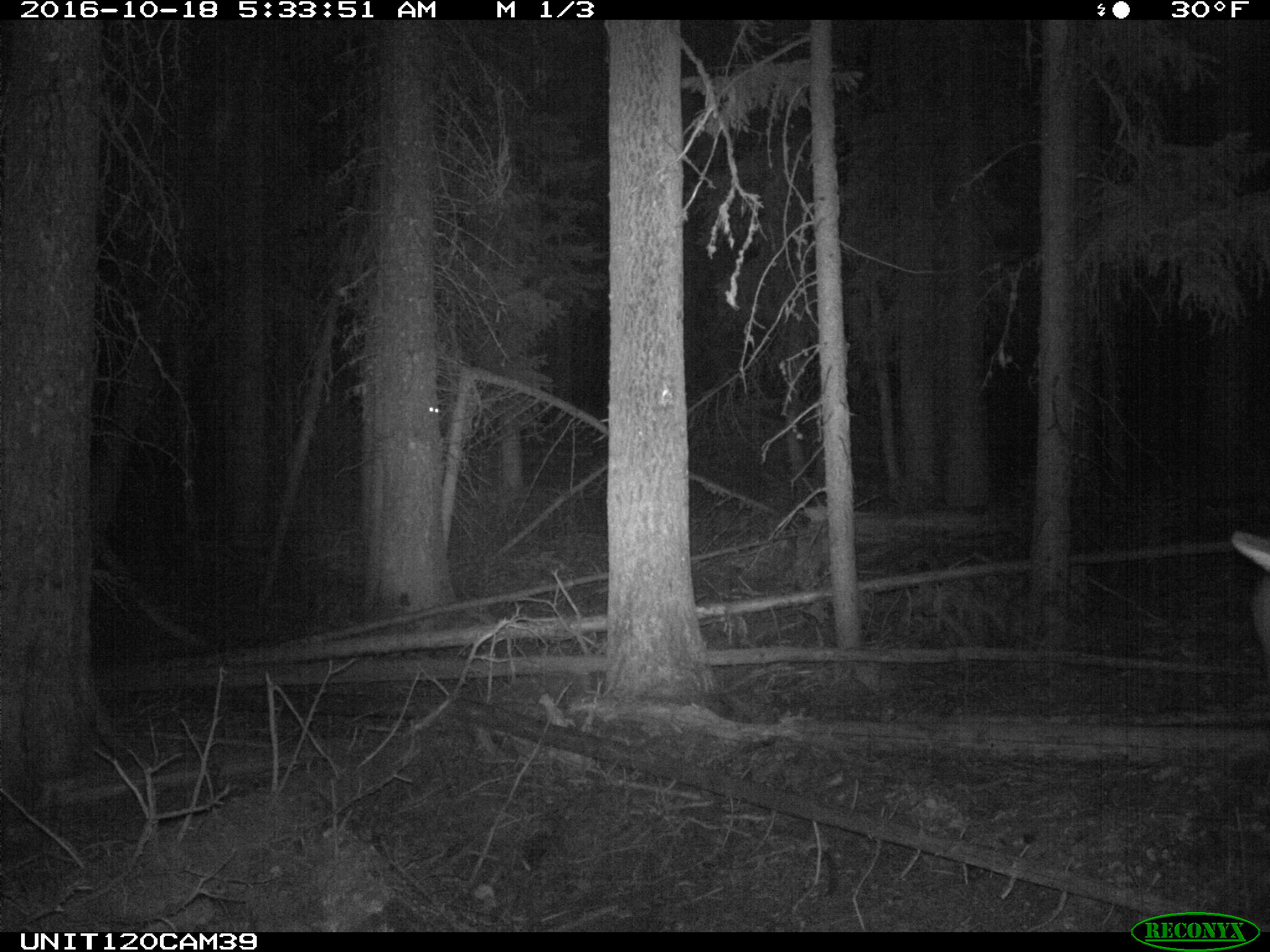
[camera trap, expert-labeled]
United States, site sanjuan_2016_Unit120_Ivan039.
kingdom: Animalia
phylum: Chordata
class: Mammalia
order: Artiodactyla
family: Cervidae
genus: Cervus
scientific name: Cervus elaphus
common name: red deer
Cervus elaphus (red deer).